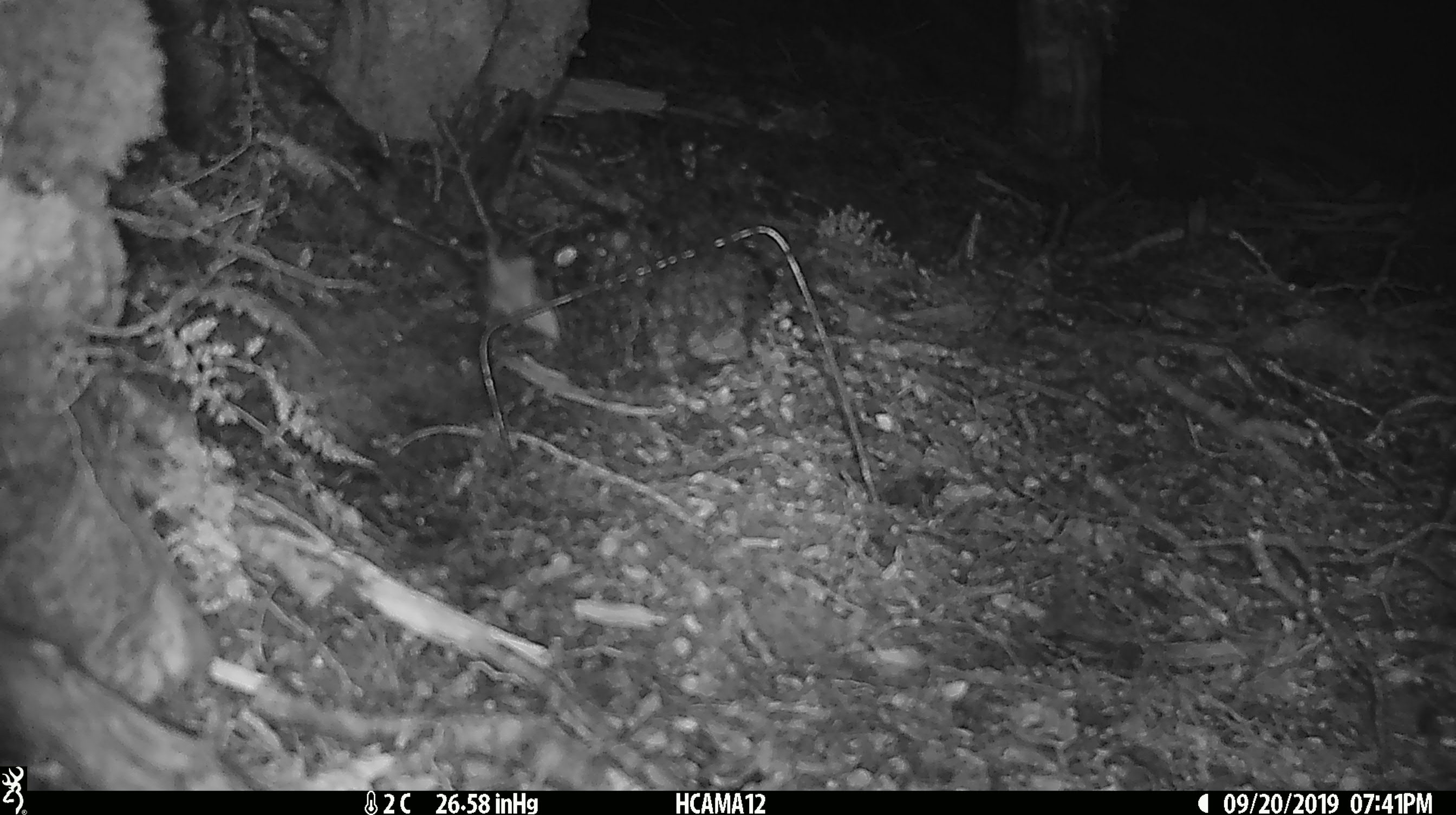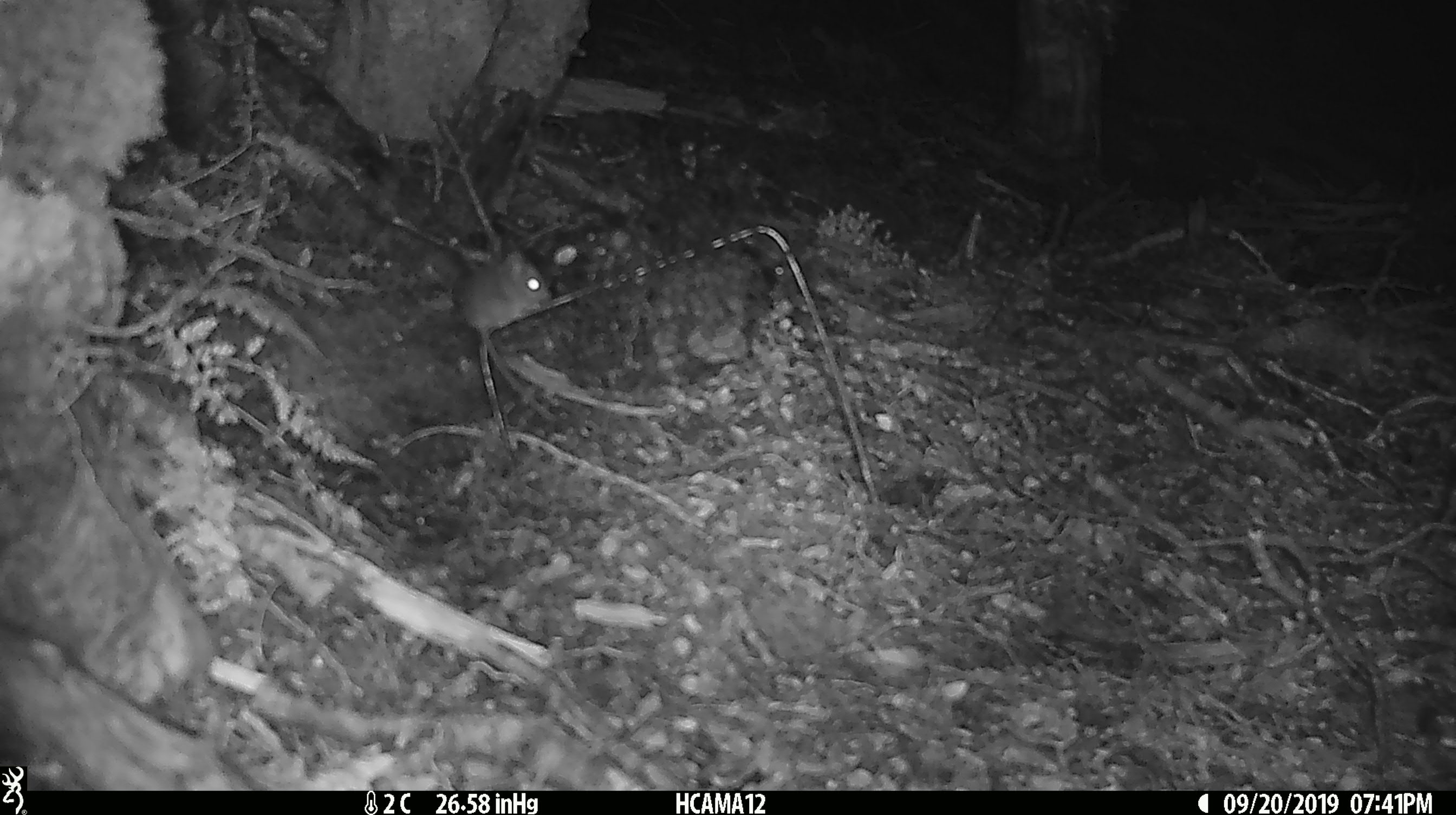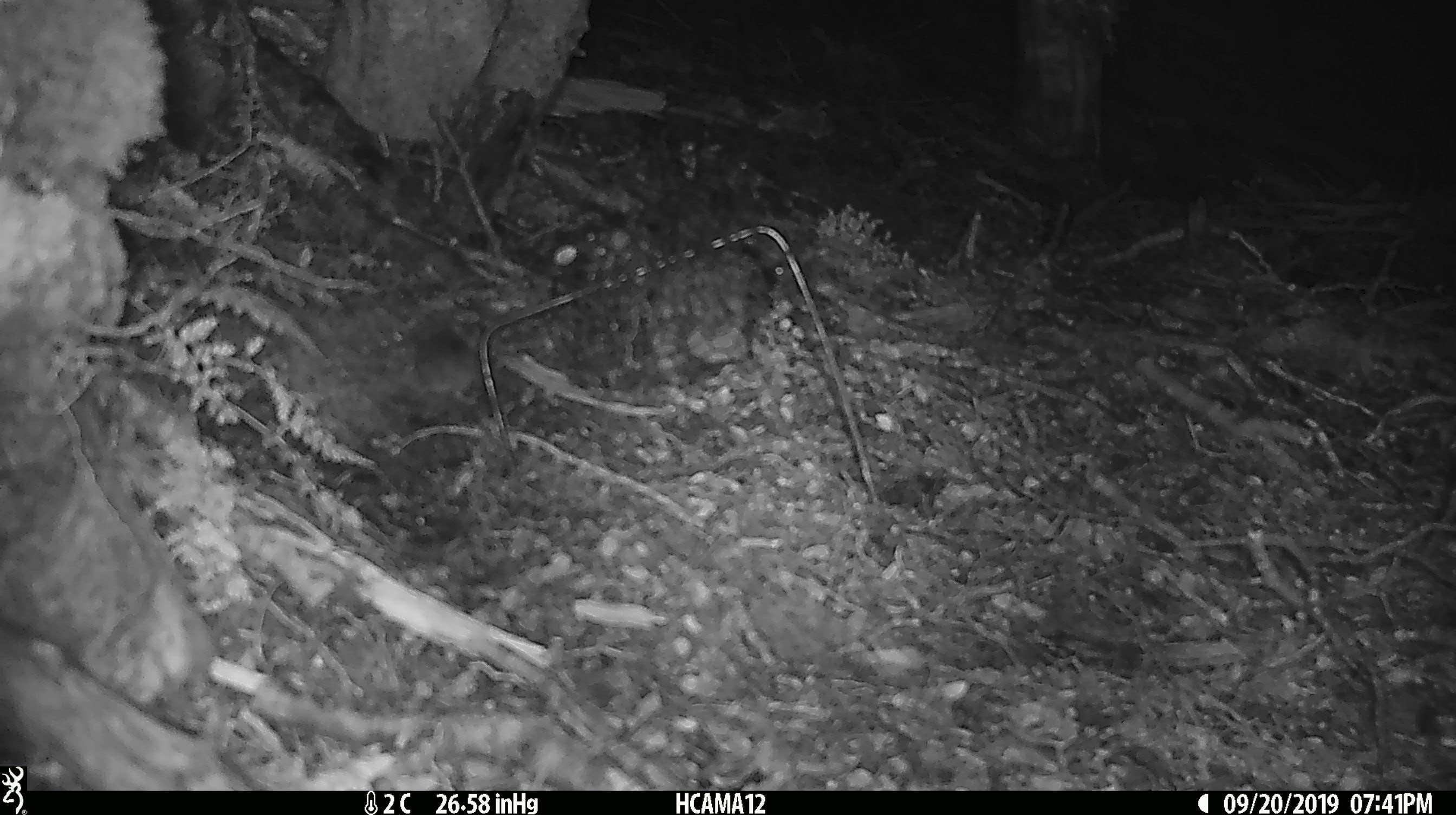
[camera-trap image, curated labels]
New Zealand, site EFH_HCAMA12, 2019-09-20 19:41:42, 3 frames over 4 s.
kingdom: Animalia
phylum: Chordata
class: Mammalia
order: Rodentia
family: Muridae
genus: Mus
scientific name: Mus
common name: mouse